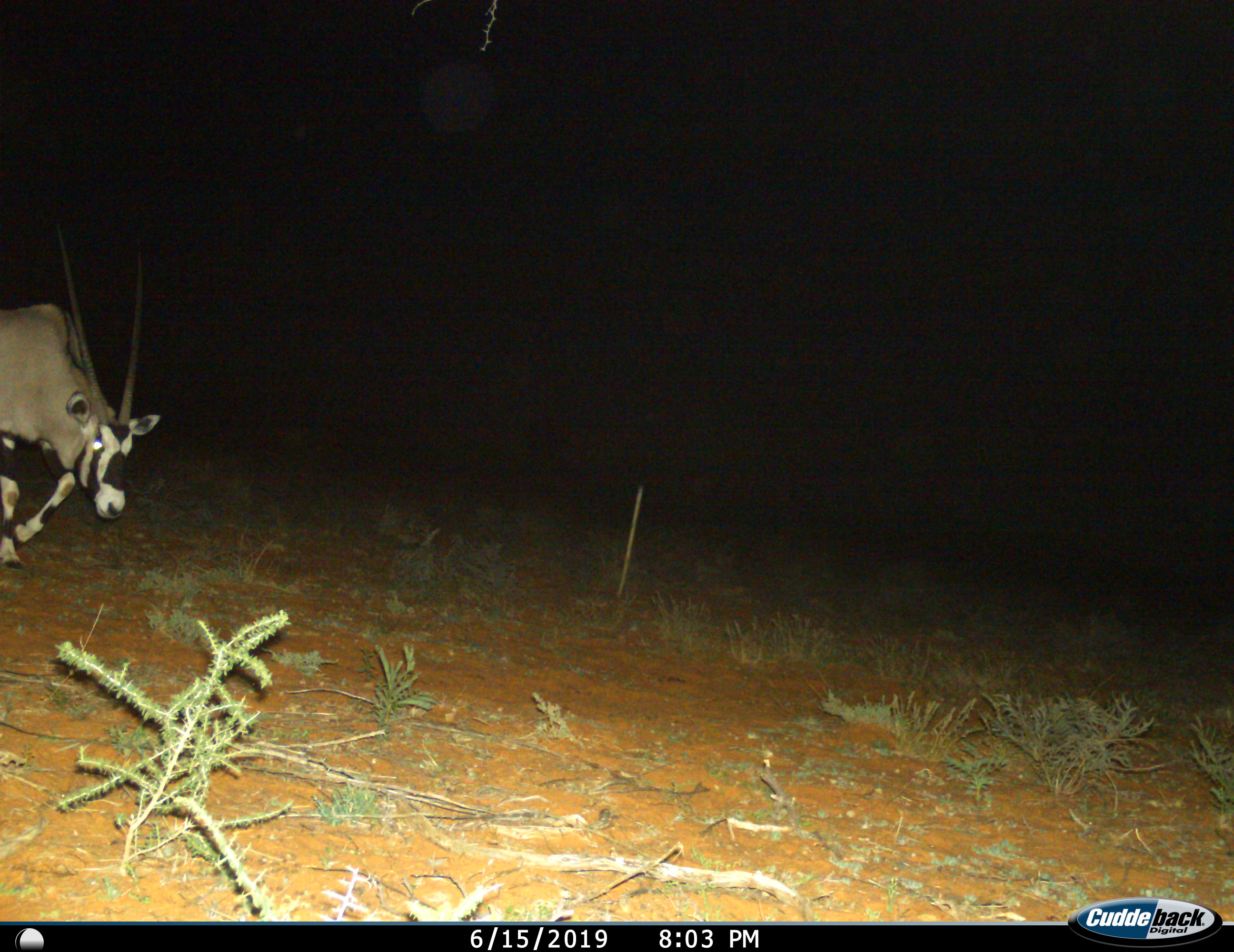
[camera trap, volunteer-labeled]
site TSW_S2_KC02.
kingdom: Animalia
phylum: Chordata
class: Mammalia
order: Artiodactyla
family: Bovidae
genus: Oryx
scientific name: Oryx gazella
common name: gemsbok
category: oryx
Oryx (gemsbok) (Oryx gazella), count 1. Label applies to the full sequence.